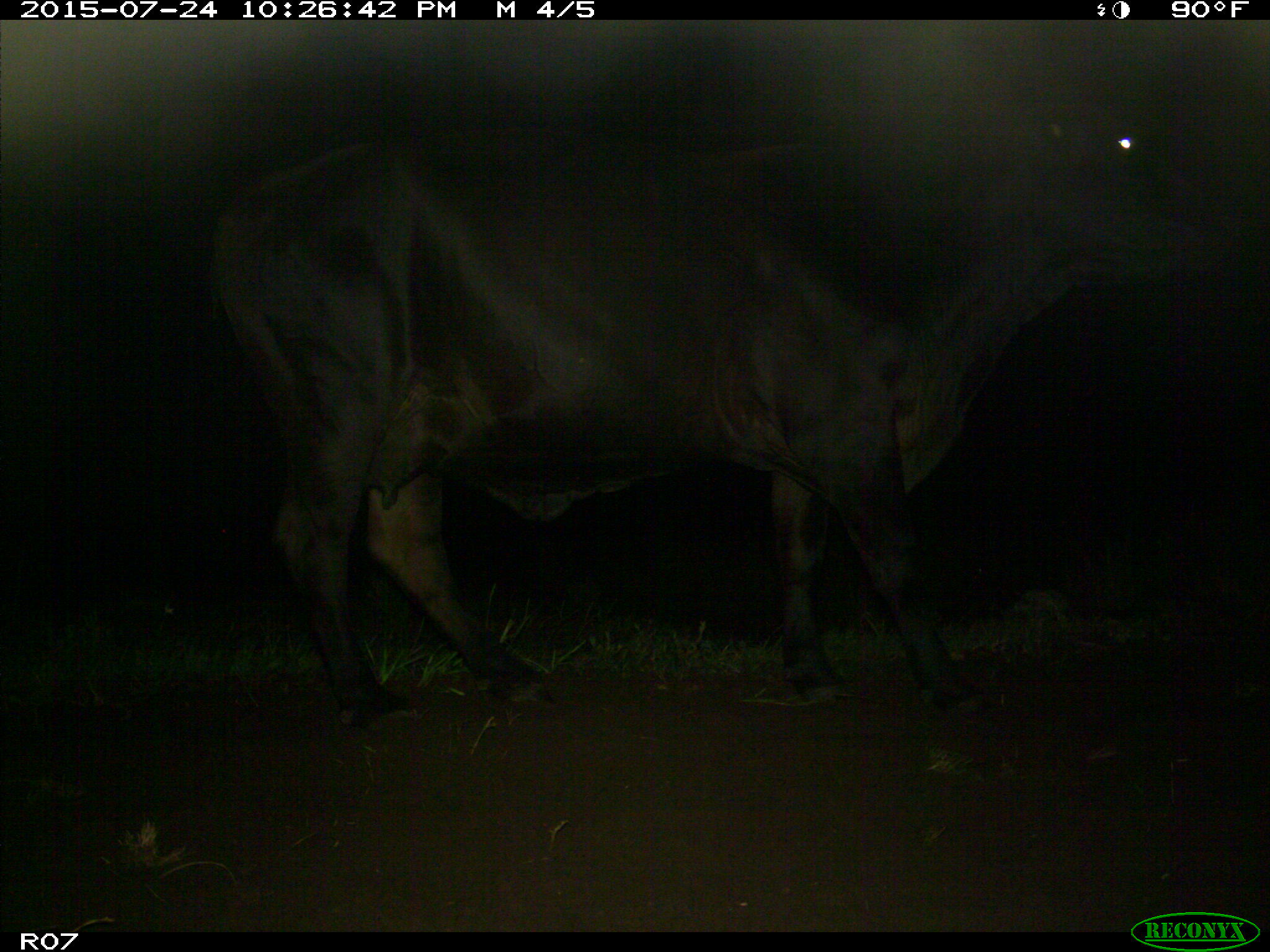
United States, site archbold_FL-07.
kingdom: Animalia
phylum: Chordata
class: Mammalia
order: Artiodactyla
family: Bovidae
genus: Bos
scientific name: Bos taurus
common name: domestic cow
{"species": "Bos taurus (domestic cow)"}